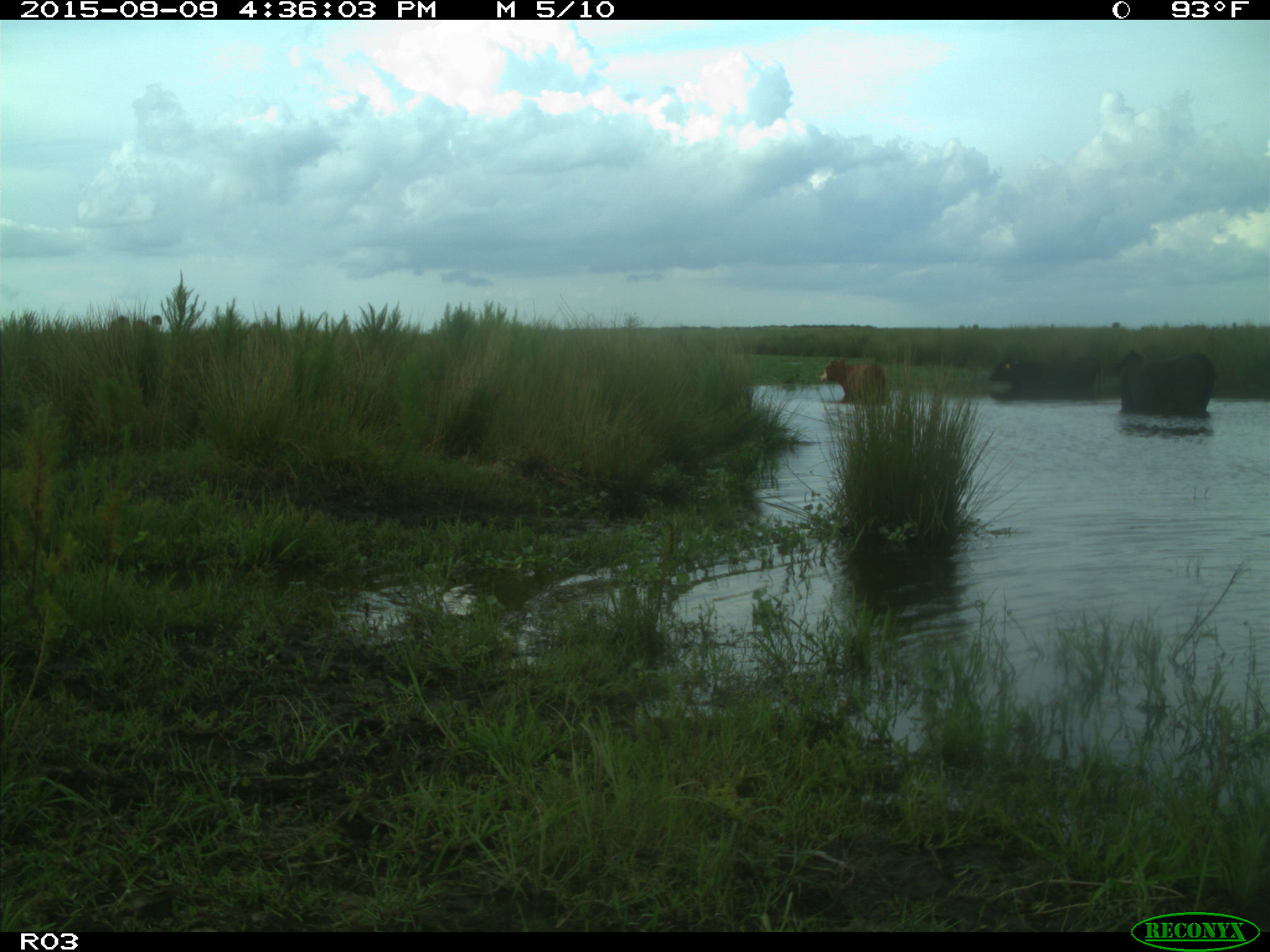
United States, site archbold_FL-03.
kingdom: Animalia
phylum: Chordata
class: Mammalia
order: Artiodactyla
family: Bovidae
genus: Bos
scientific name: Bos taurus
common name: domestic cow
Bos taurus (domestic cow).